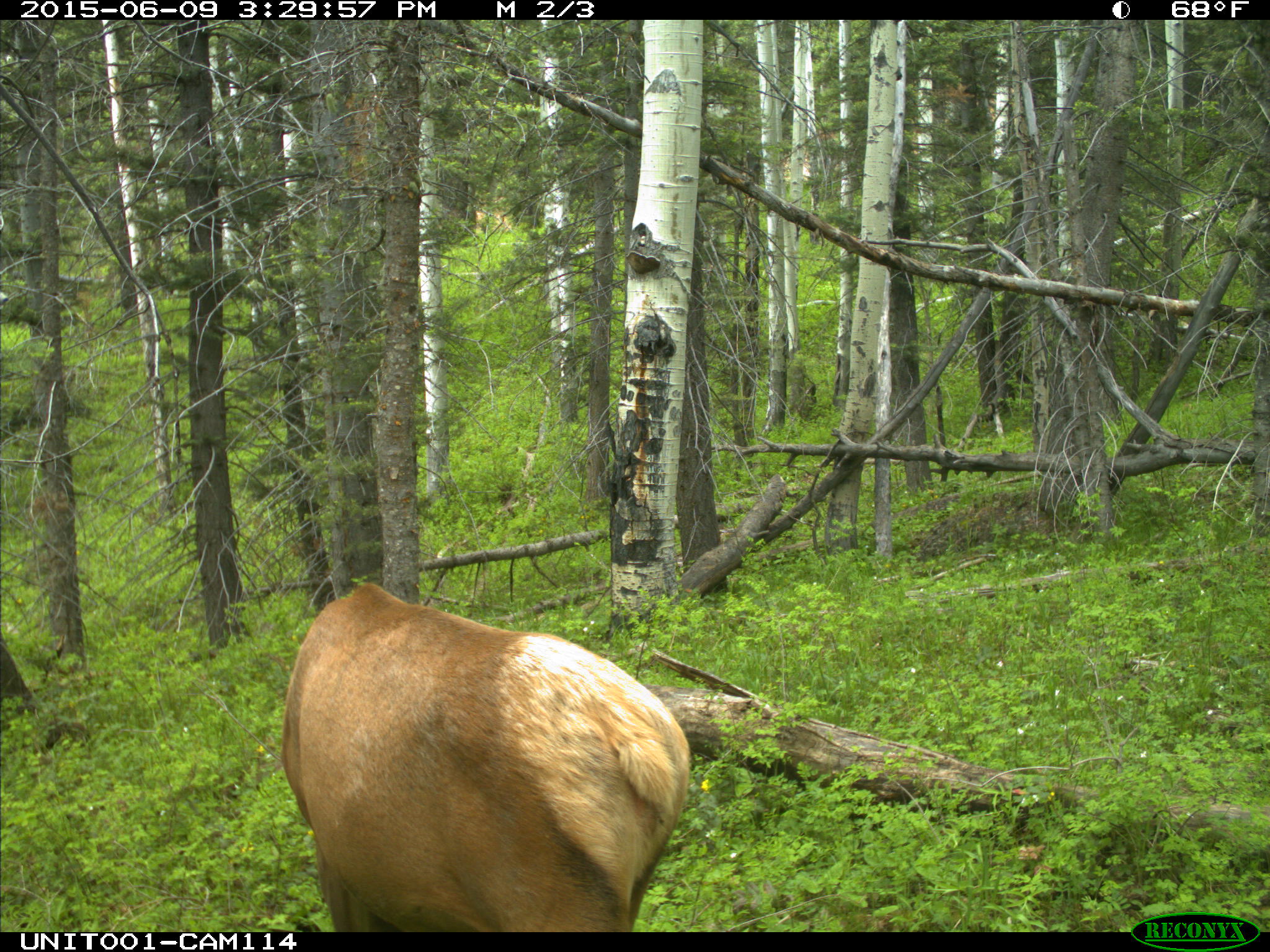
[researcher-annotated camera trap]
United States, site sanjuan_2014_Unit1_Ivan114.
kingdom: Animalia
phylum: Chordata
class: Mammalia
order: Artiodactyla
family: Cervidae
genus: Cervus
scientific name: Cervus elaphus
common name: red deer